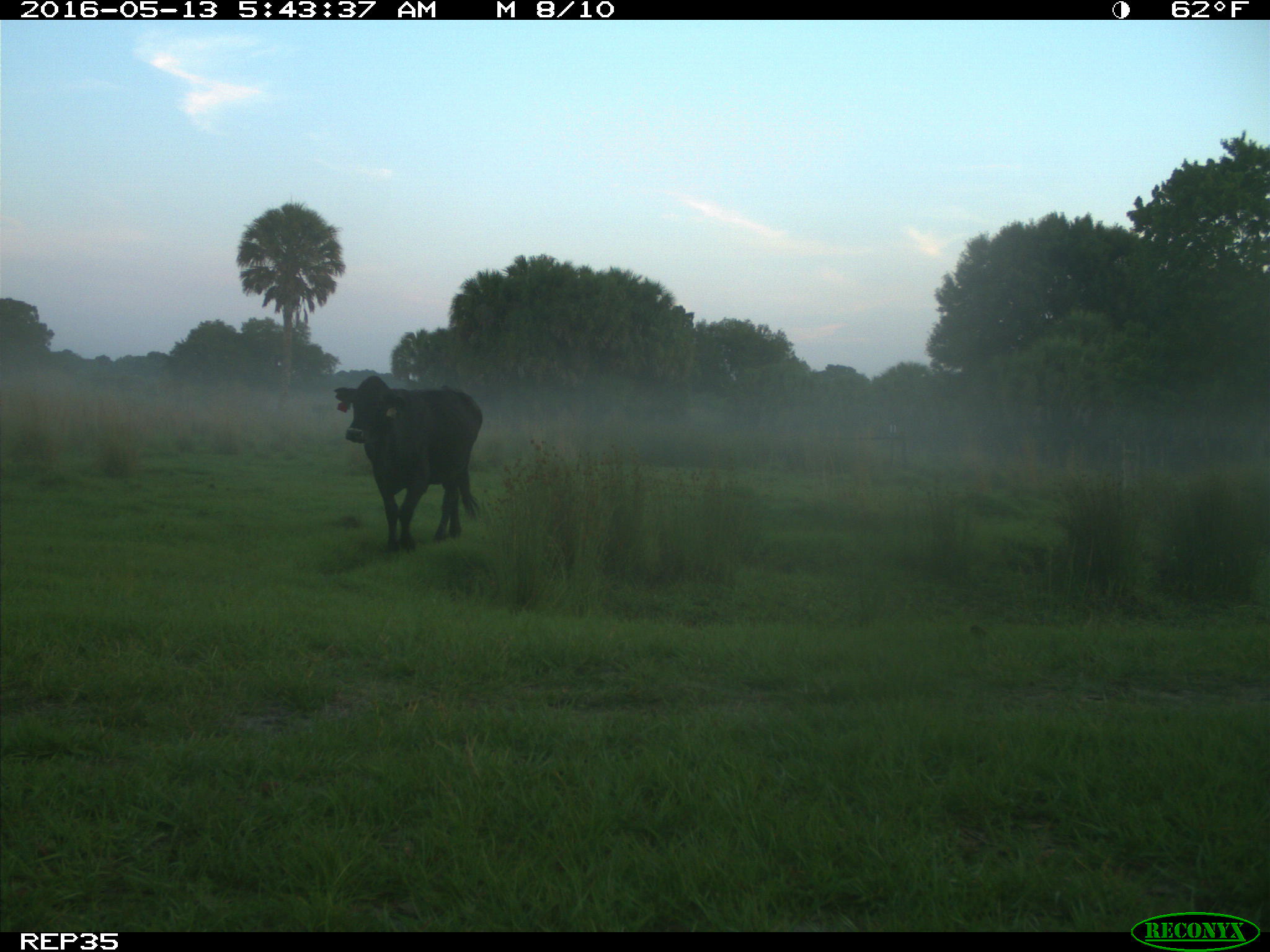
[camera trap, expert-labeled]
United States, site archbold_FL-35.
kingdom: Animalia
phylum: Chordata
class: Mammalia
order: Artiodactyla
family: Bovidae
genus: Bos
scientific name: Bos taurus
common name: domestic cow